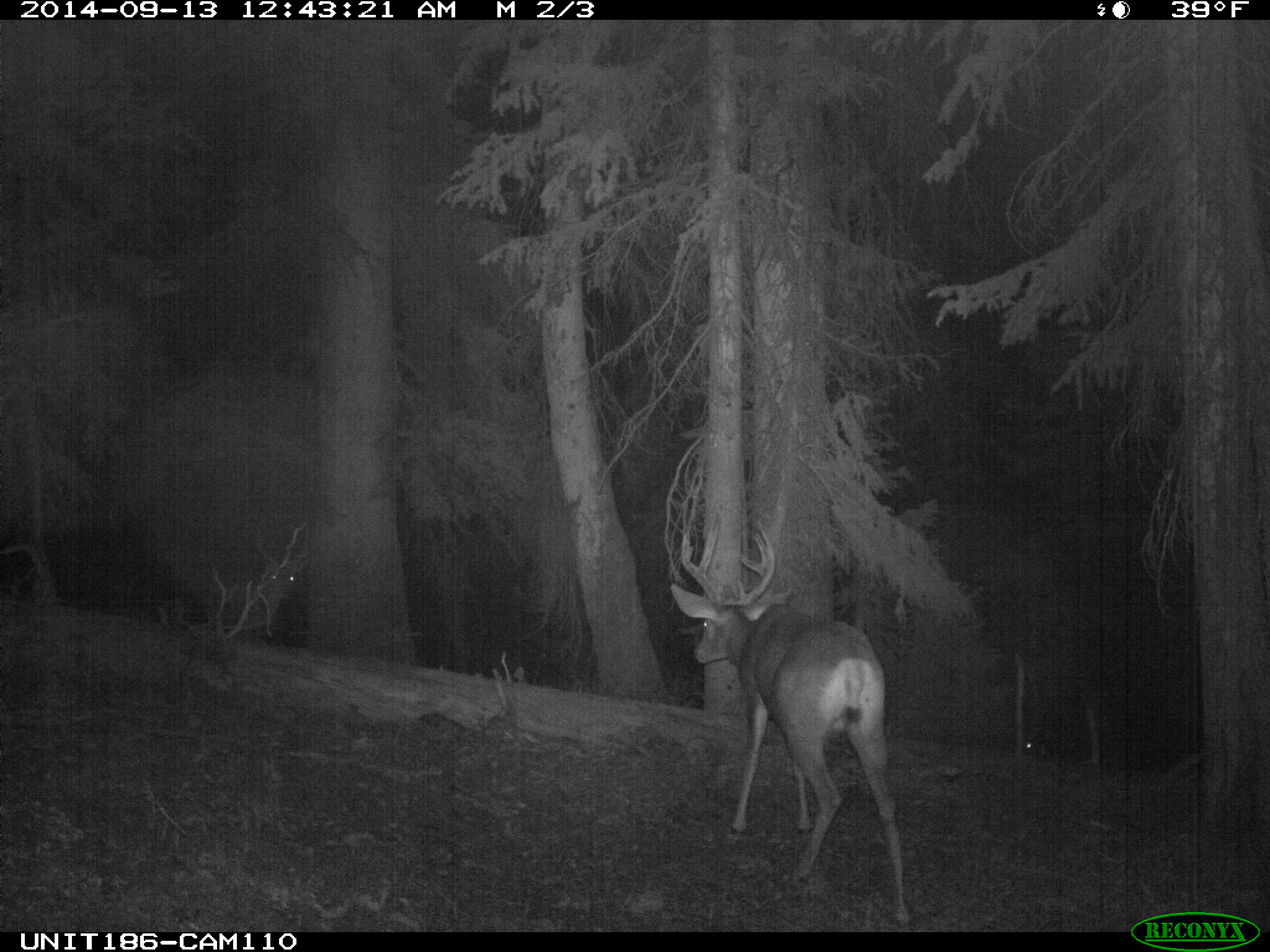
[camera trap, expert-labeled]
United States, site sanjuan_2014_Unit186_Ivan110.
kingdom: Animalia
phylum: Chordata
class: Mammalia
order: Artiodactyla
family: Cervidae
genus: Odocoileus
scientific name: Odocoileus hemionus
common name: mule deer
Odocoileus hemionus (mule deer).